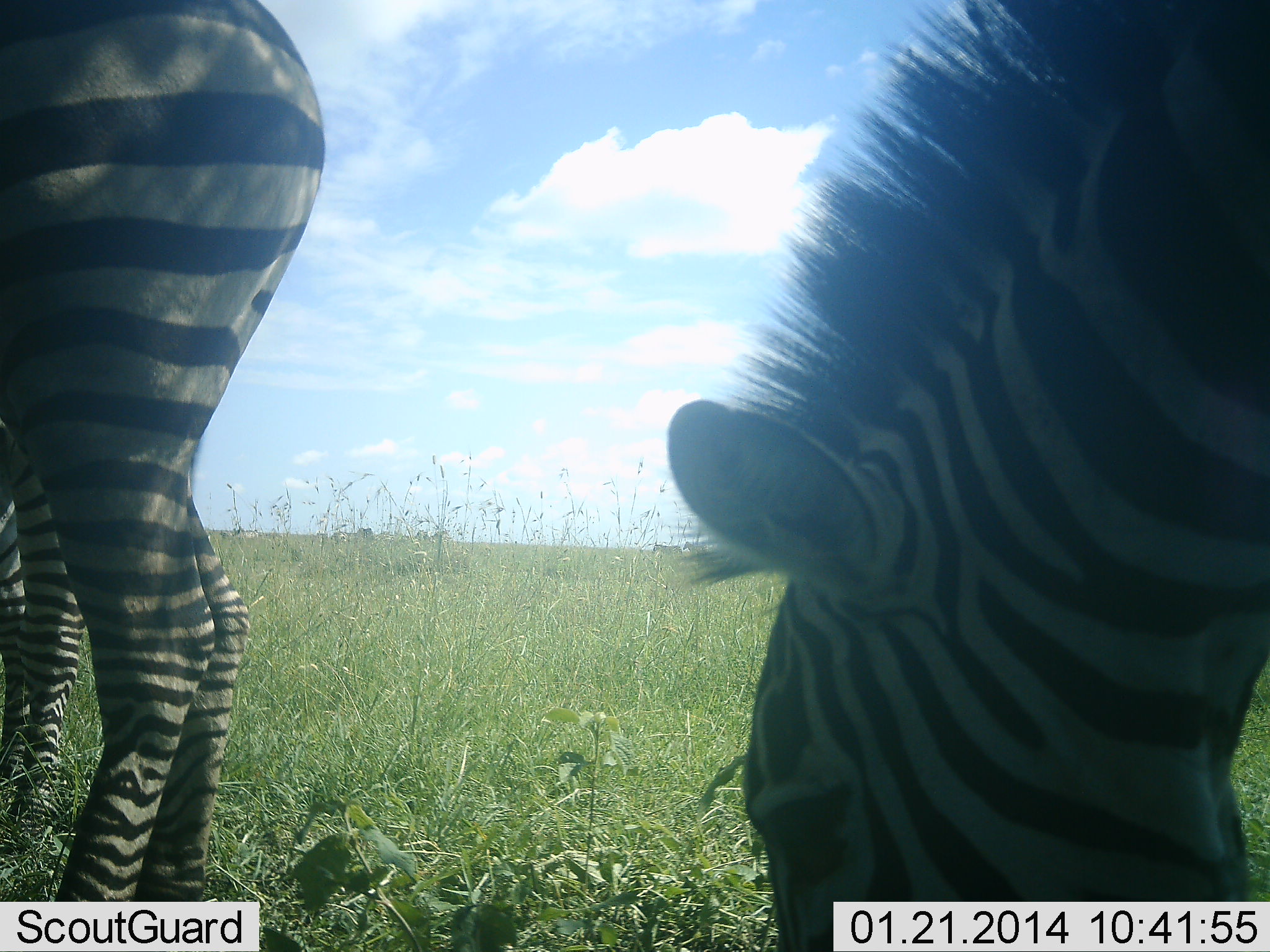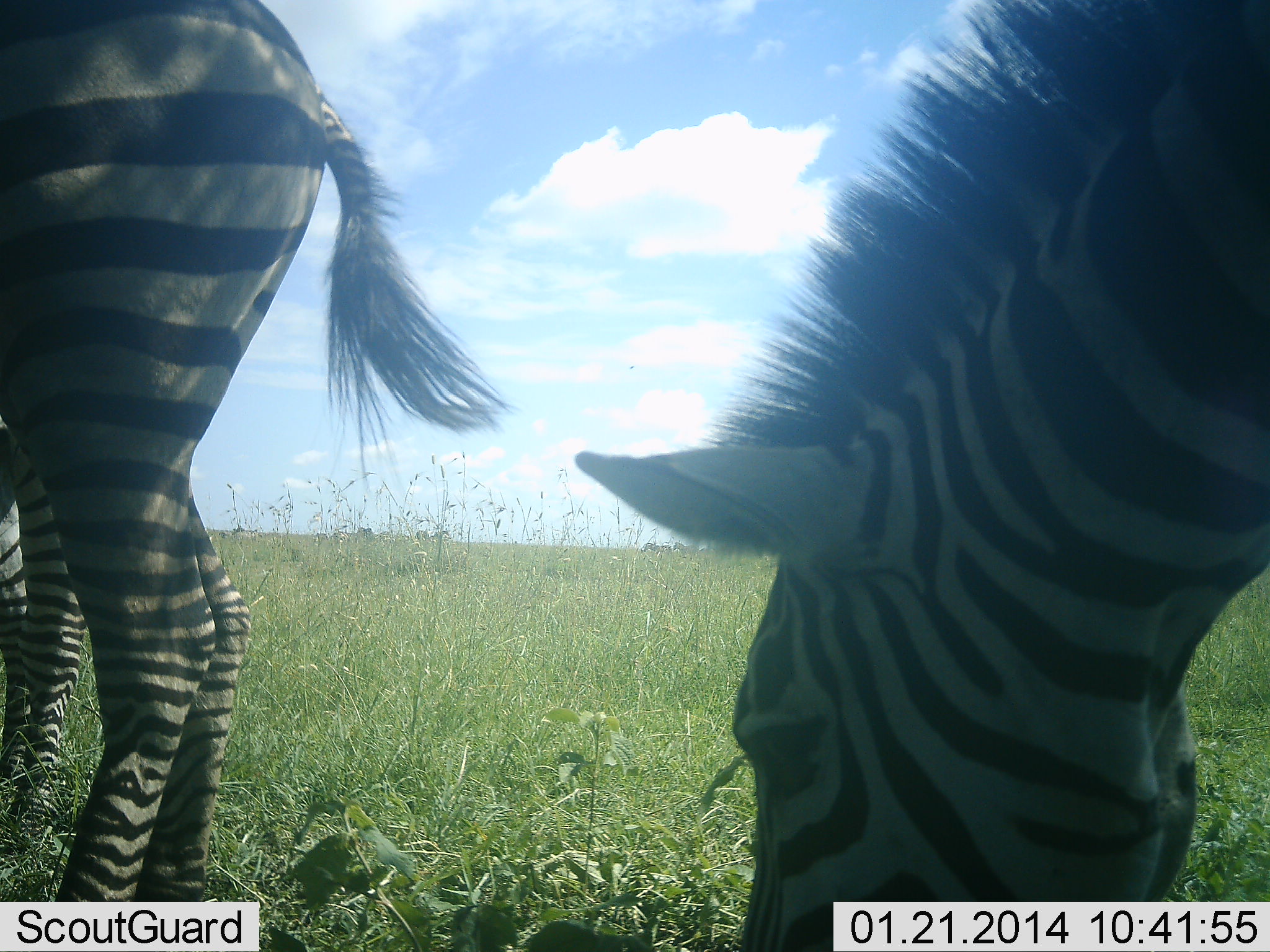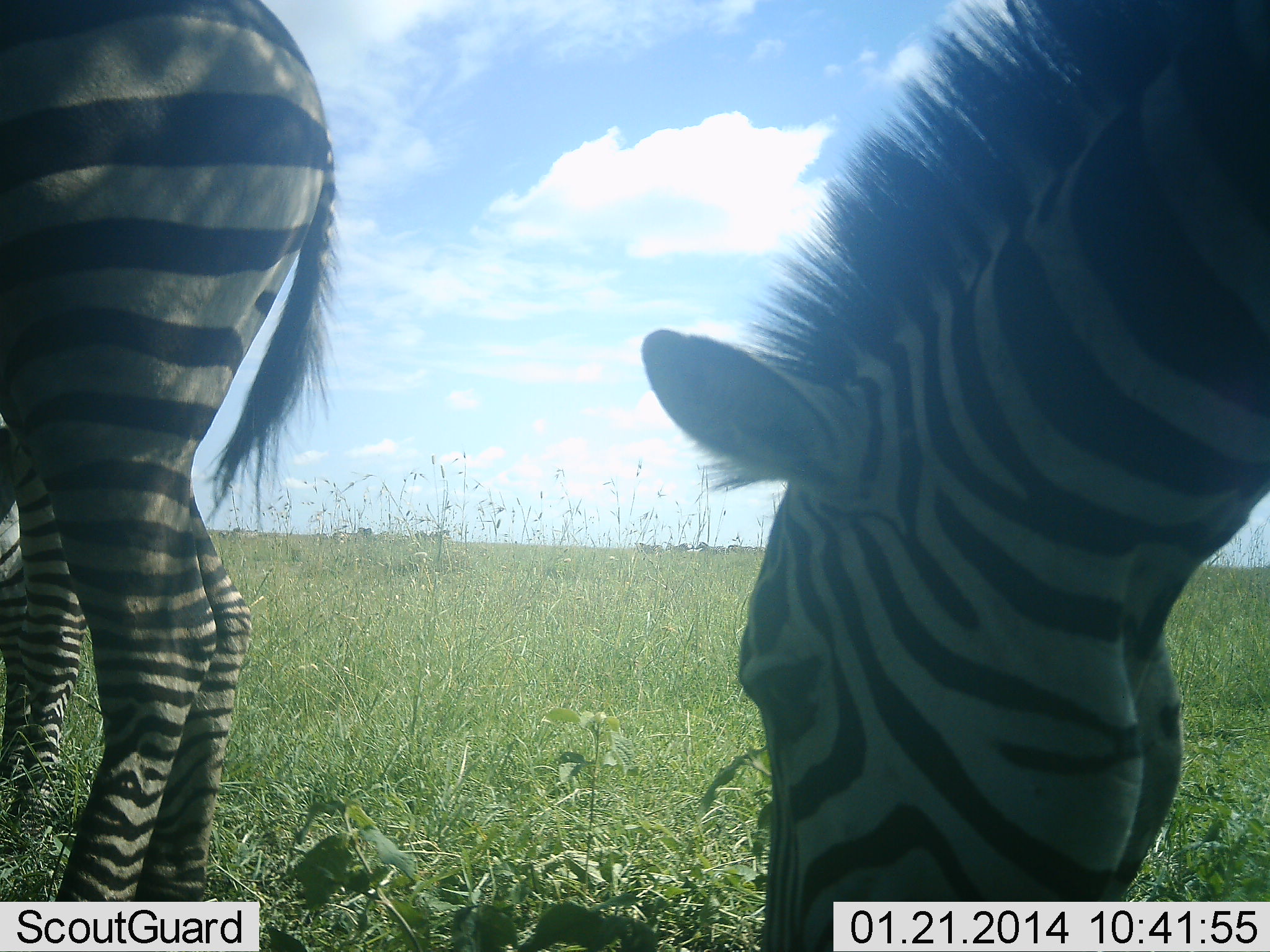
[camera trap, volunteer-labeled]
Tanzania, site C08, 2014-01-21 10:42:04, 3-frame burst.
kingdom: Animalia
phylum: Chordata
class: Mammalia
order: Perissodactyla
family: Equidae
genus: Equus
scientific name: Equus quagga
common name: plains zebra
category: zebra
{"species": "zebra (plains zebra) (Equus quagga)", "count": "3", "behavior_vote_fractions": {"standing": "40%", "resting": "0%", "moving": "10%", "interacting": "0%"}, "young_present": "0%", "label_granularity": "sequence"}